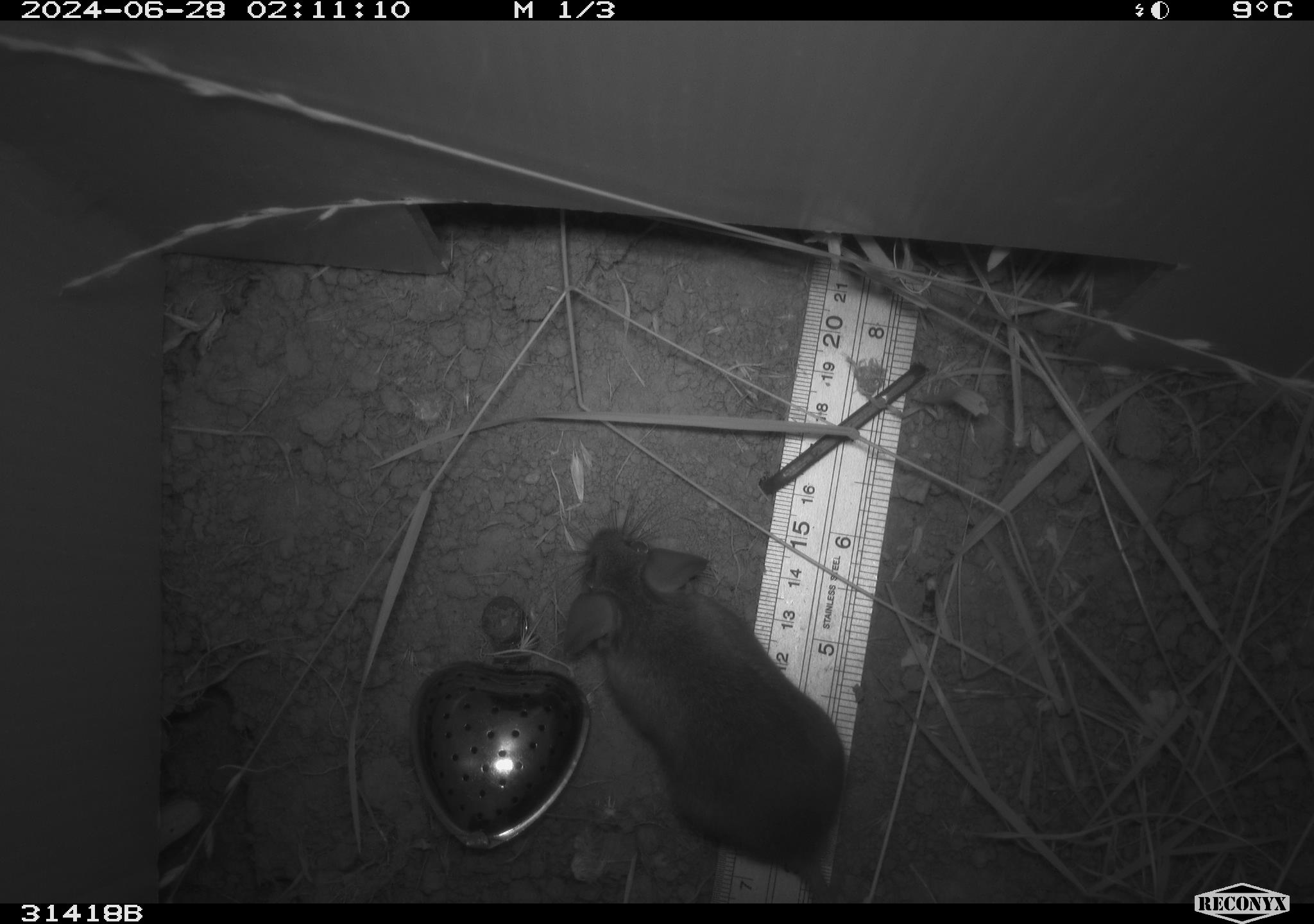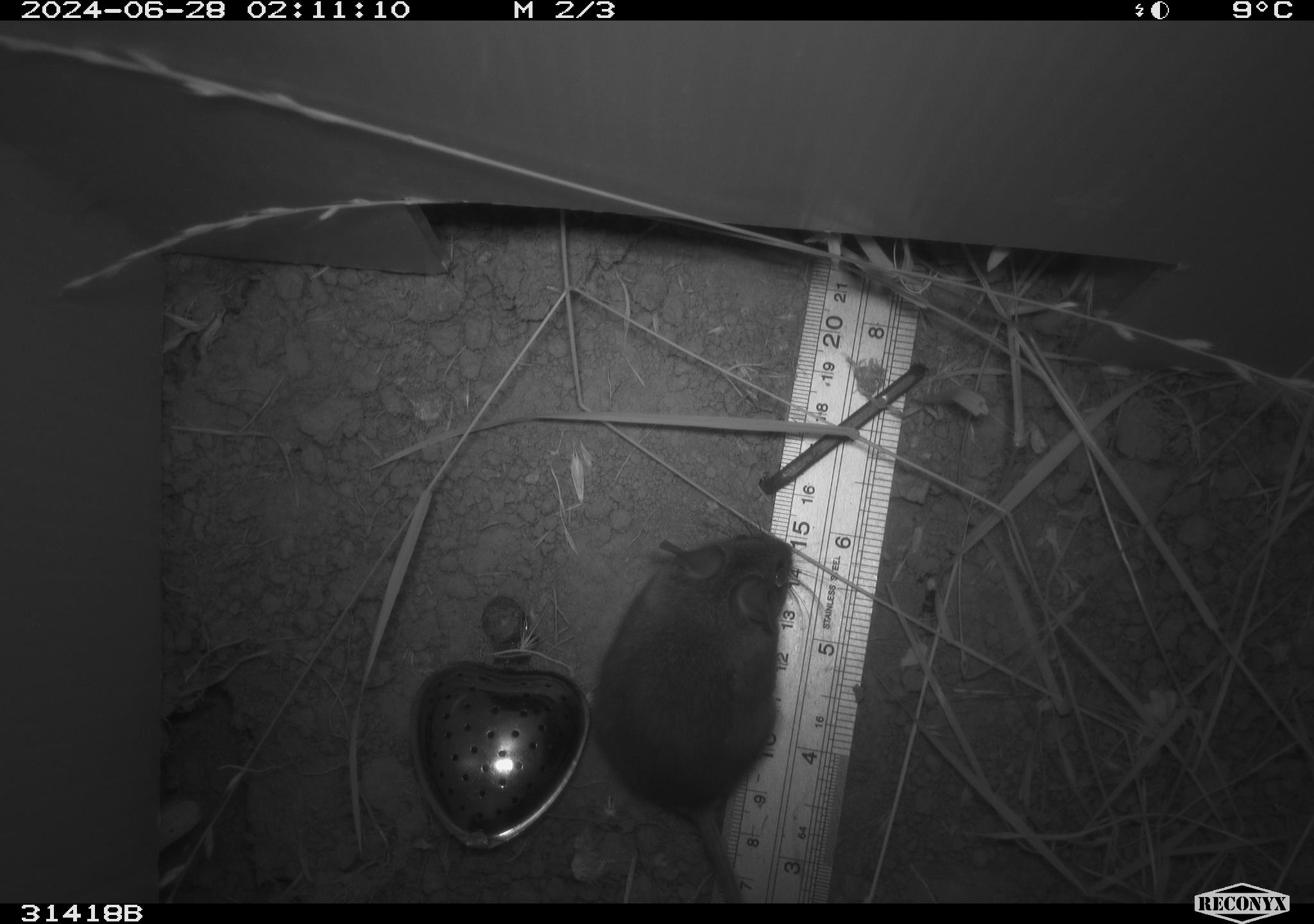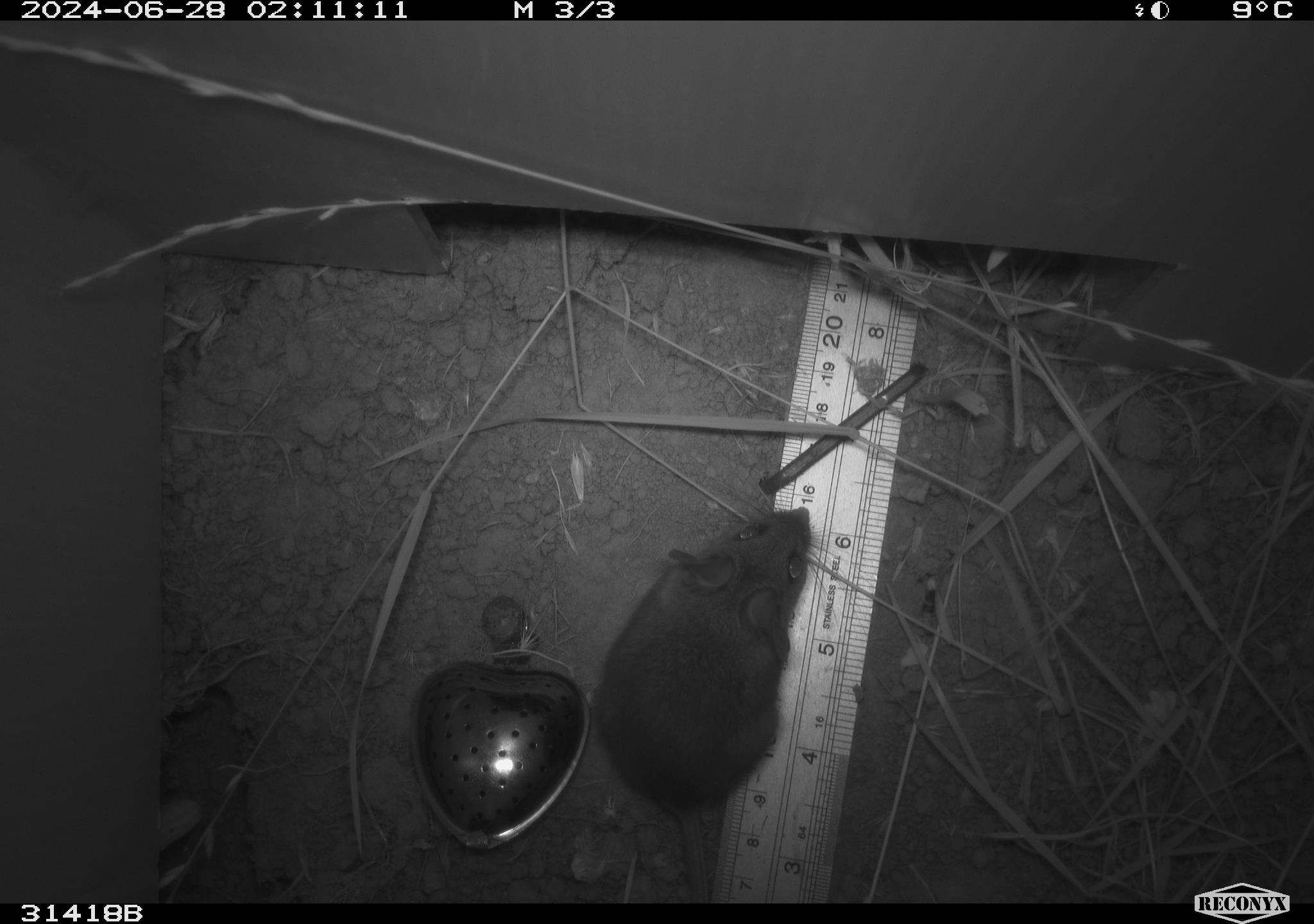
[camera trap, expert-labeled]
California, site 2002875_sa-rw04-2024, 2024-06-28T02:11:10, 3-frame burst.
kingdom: Animalia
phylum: Chordata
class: Mammalia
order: Rodentia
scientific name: Rodentia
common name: rodent